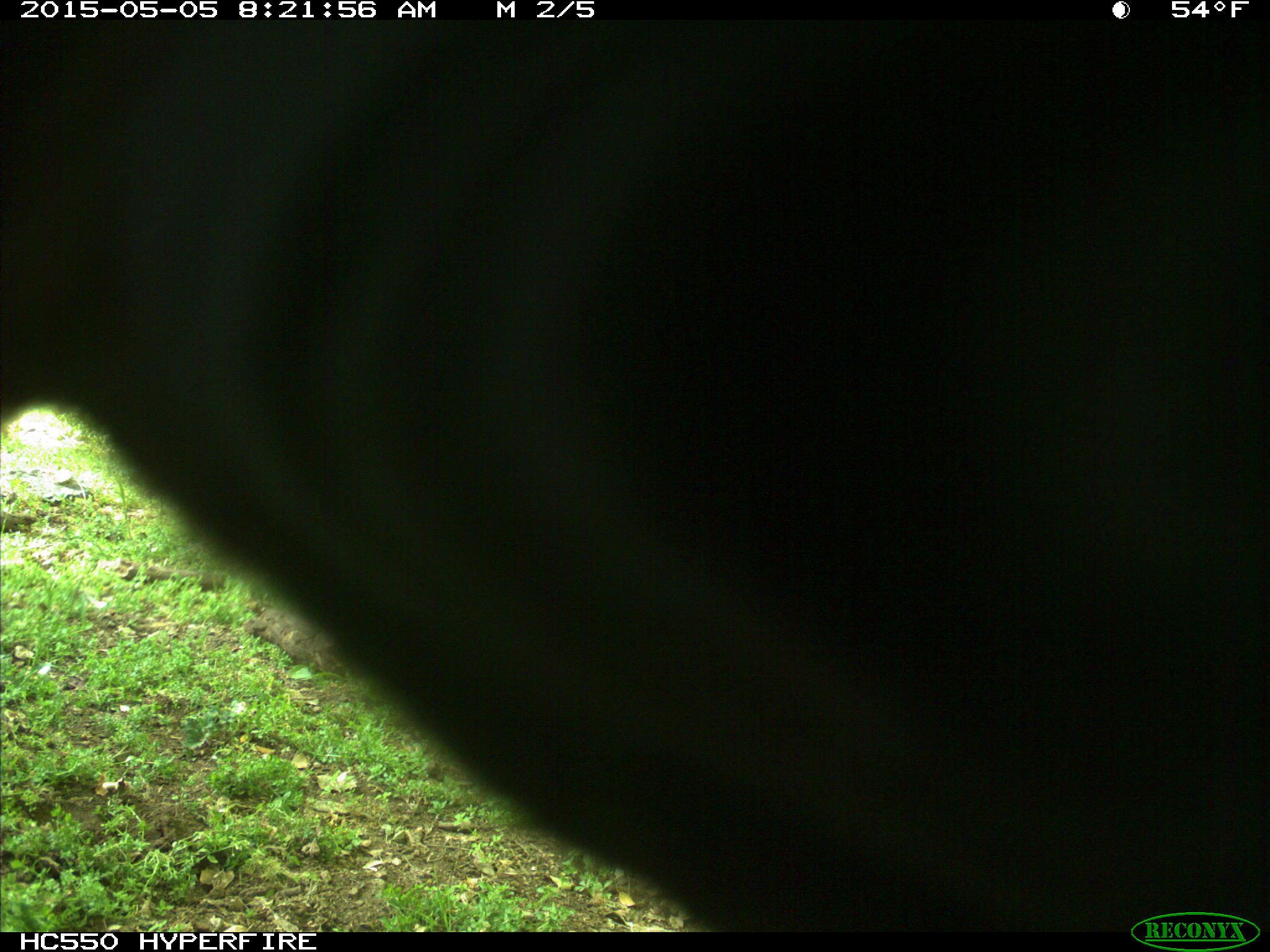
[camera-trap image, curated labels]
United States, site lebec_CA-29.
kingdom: Animalia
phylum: Chordata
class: Mammalia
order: Artiodactyla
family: Bovidae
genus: Bos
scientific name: Bos taurus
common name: domestic cow